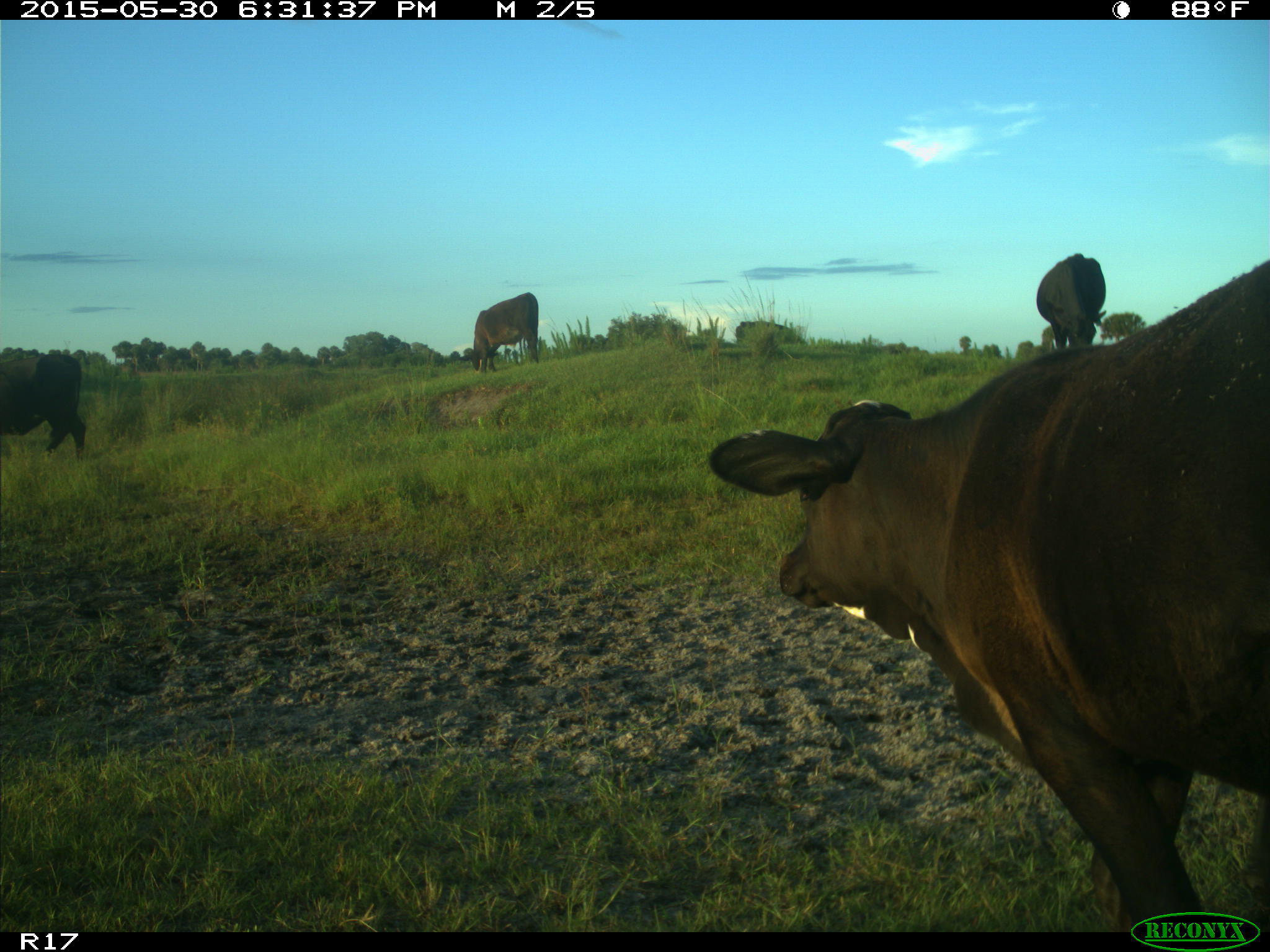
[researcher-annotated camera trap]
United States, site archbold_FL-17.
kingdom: Animalia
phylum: Chordata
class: Mammalia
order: Artiodactyla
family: Bovidae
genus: Bos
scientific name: Bos taurus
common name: domestic cow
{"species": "Bos taurus (domestic cow)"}